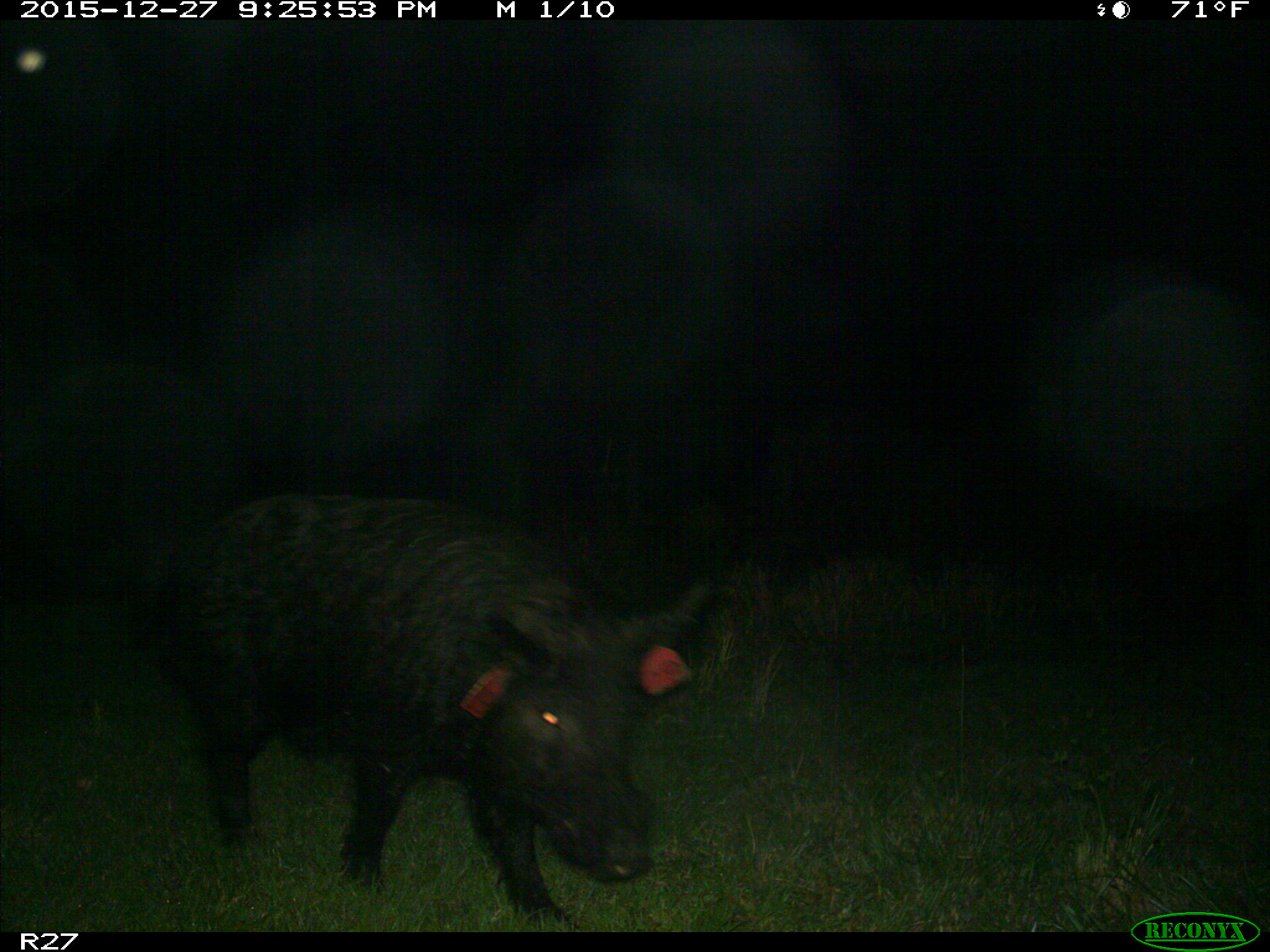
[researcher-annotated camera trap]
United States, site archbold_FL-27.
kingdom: Animalia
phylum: Chordata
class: Mammalia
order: Artiodactyla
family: Suidae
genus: Sus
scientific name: Sus scrofa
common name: wild boar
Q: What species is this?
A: Sus scrofa (wild boar).